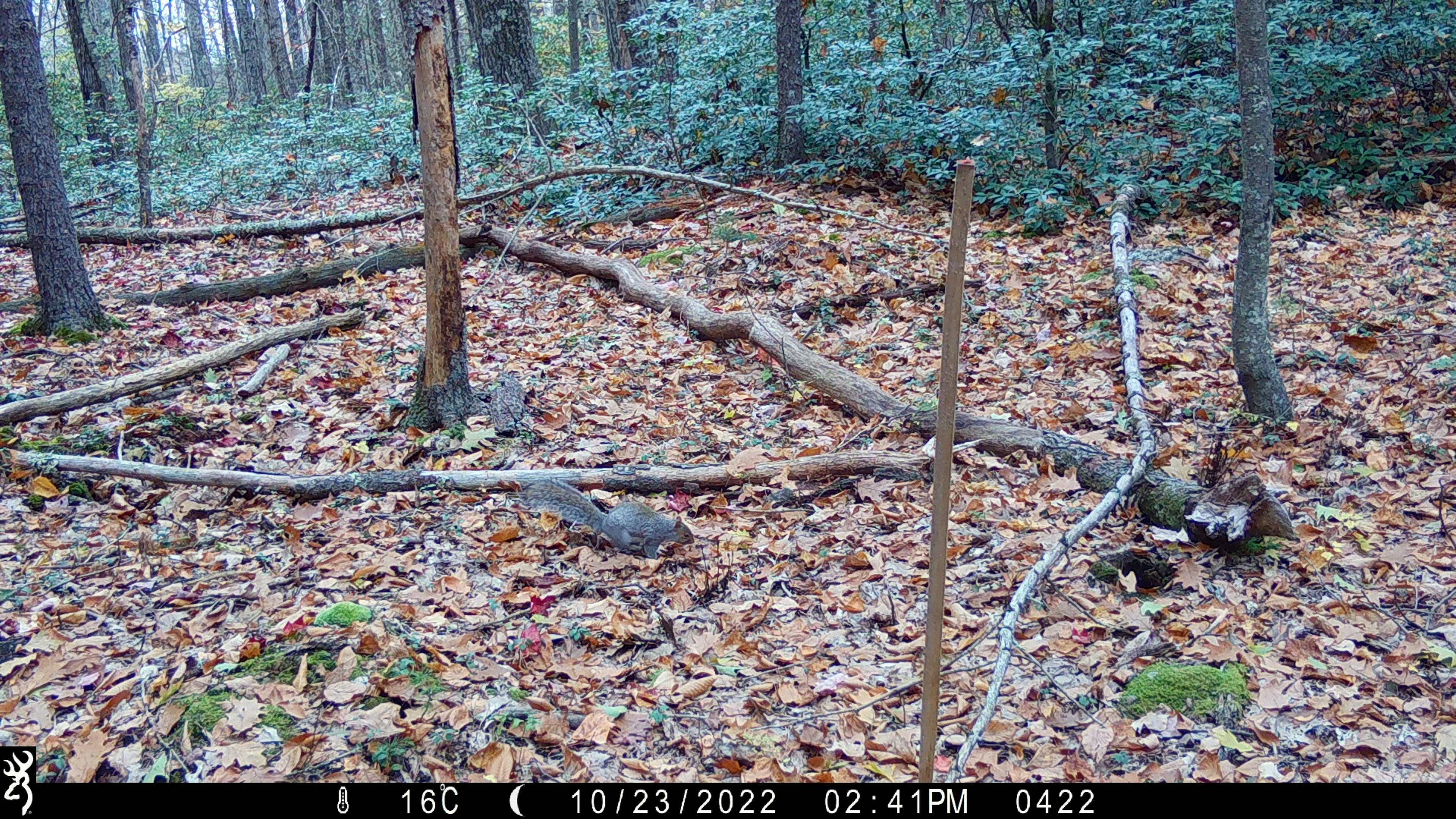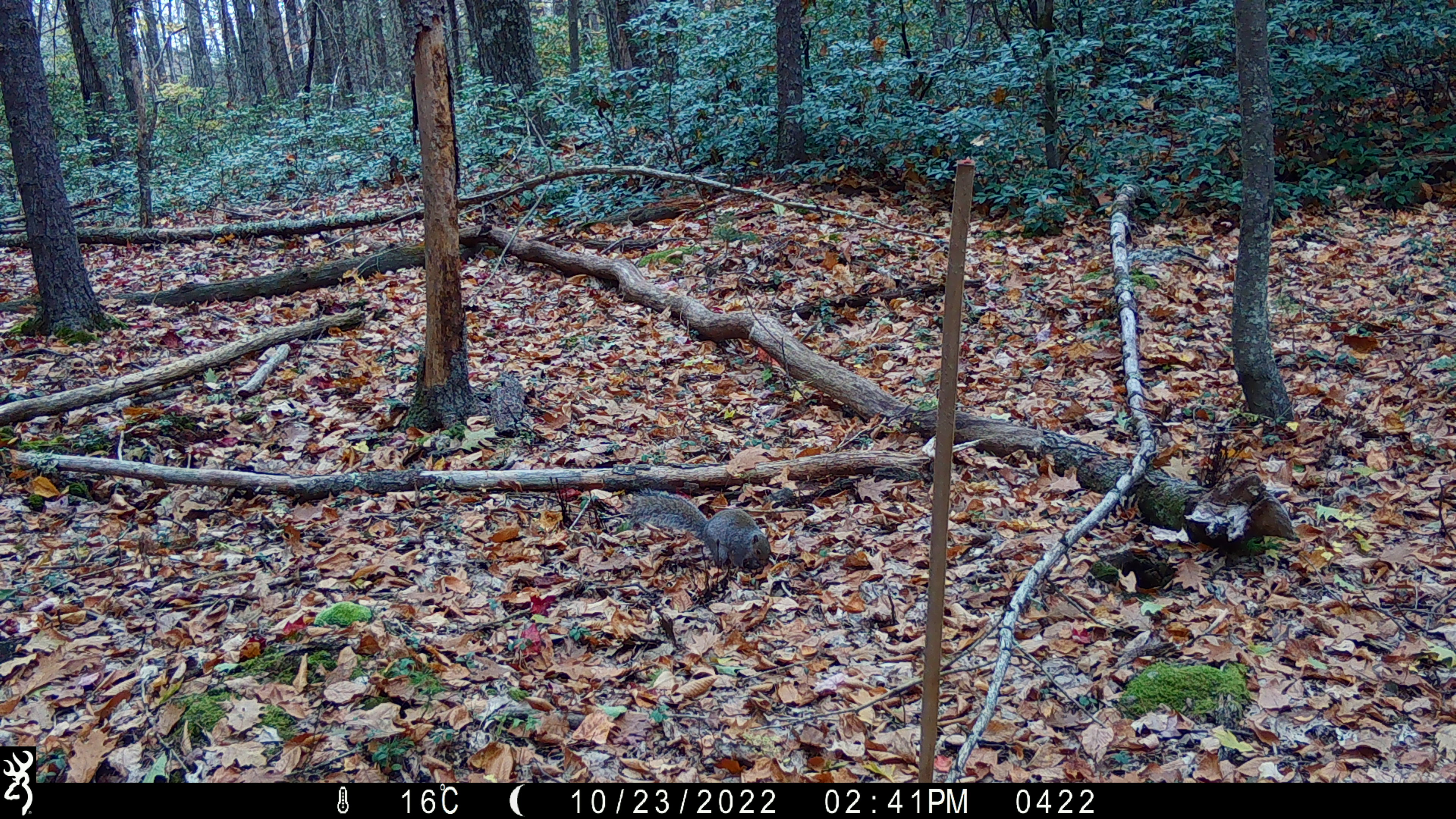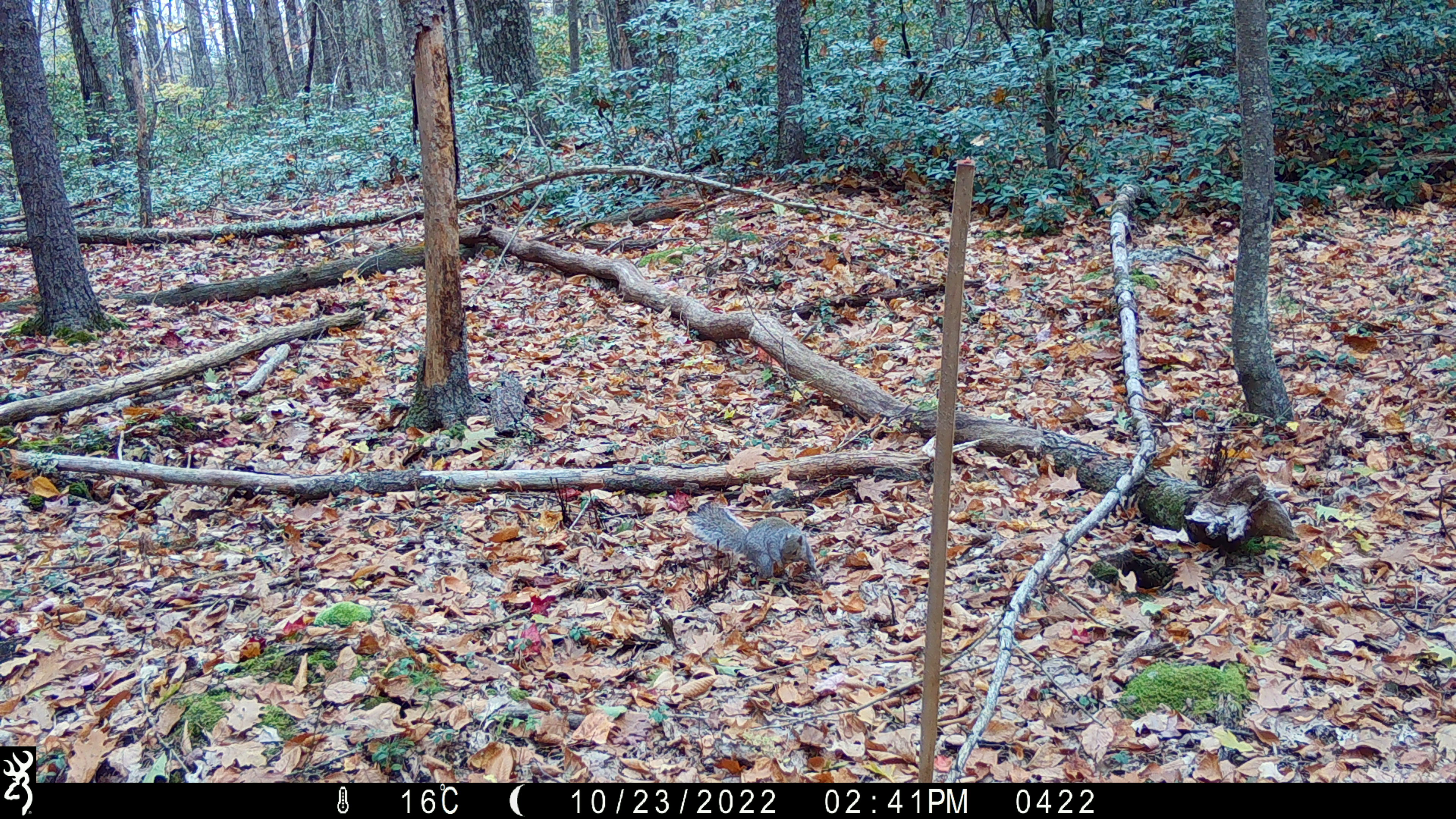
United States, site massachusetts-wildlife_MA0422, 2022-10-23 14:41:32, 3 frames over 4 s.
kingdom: Animalia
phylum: Chordata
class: Mammalia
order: Rodentia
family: Sciuridae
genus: Sciurus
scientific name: Sciurus carolinensis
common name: gray squirrel